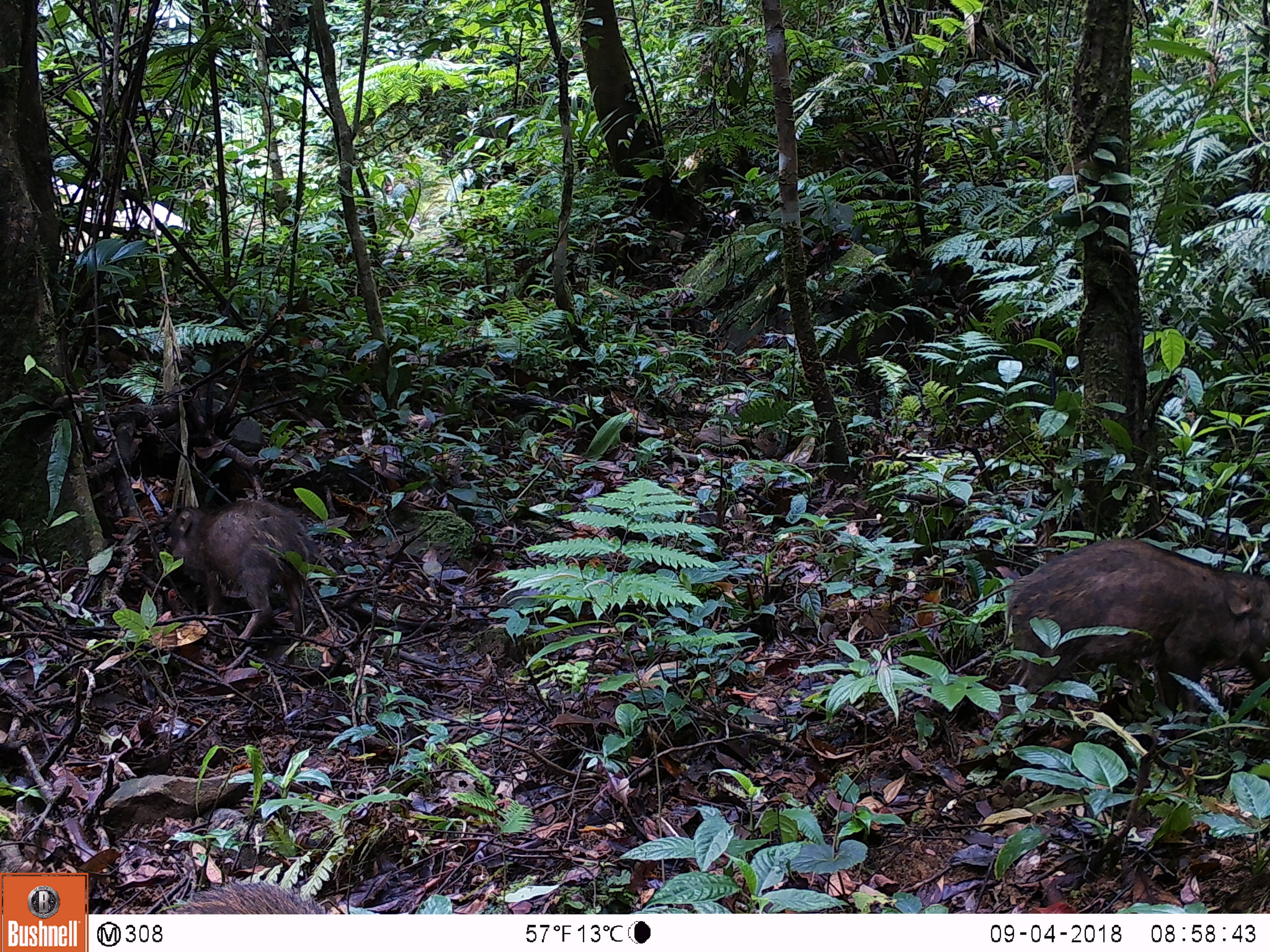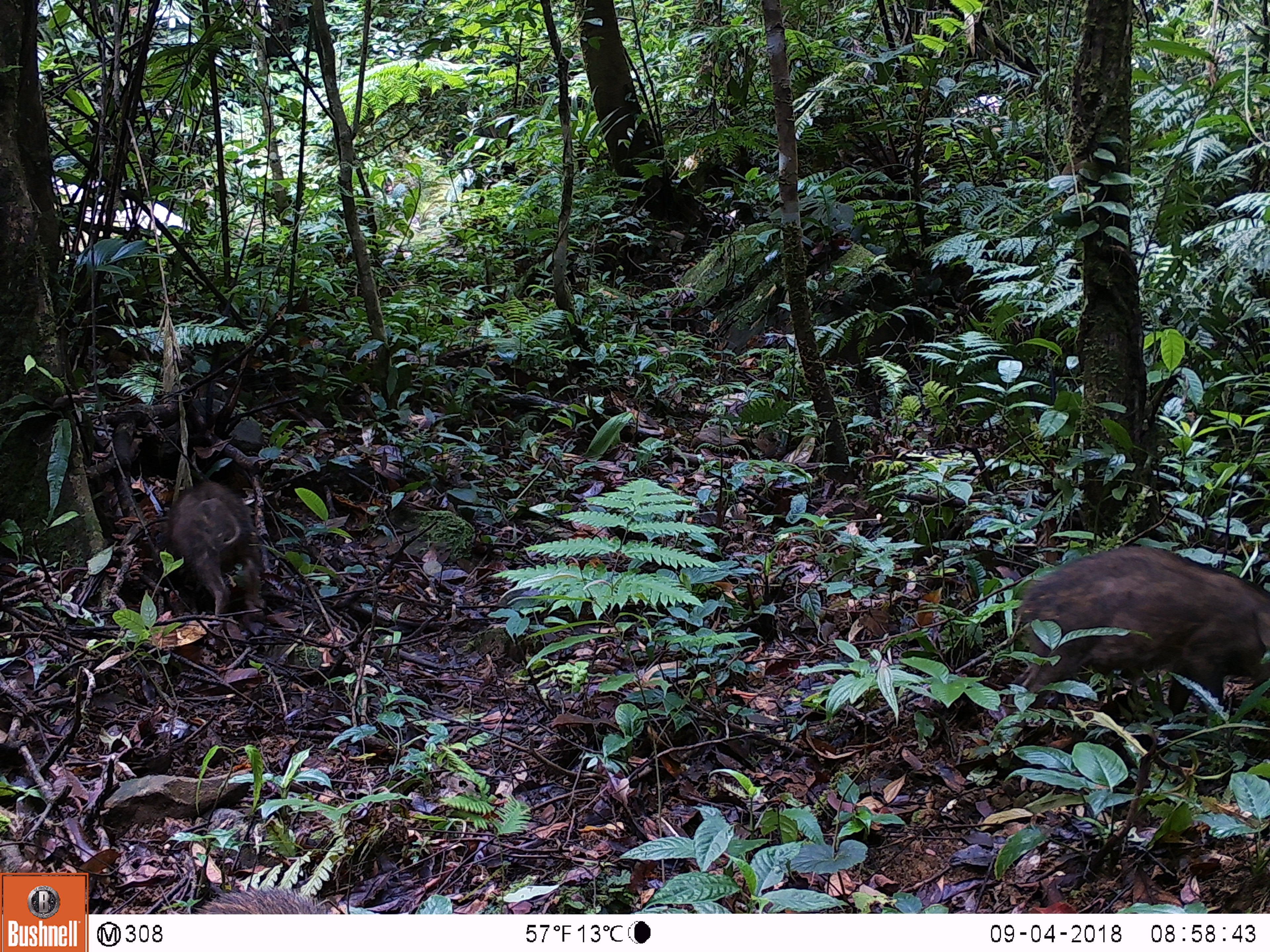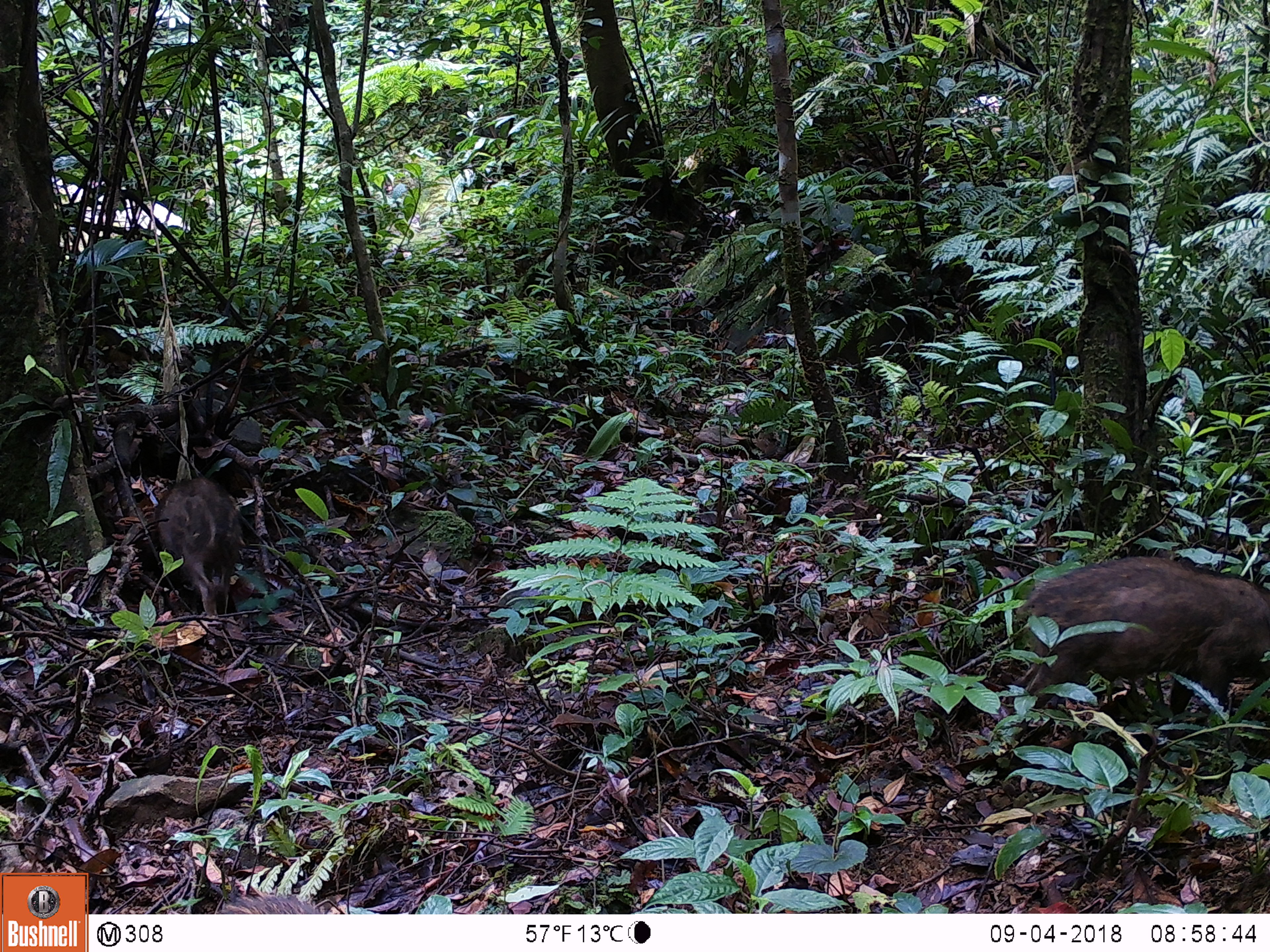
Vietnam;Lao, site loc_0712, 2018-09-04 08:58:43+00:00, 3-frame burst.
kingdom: Animalia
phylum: Chordata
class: Mammalia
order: Artiodactyla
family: Suidae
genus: Sus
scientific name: Sus scrofa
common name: eurasian wild pig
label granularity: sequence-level